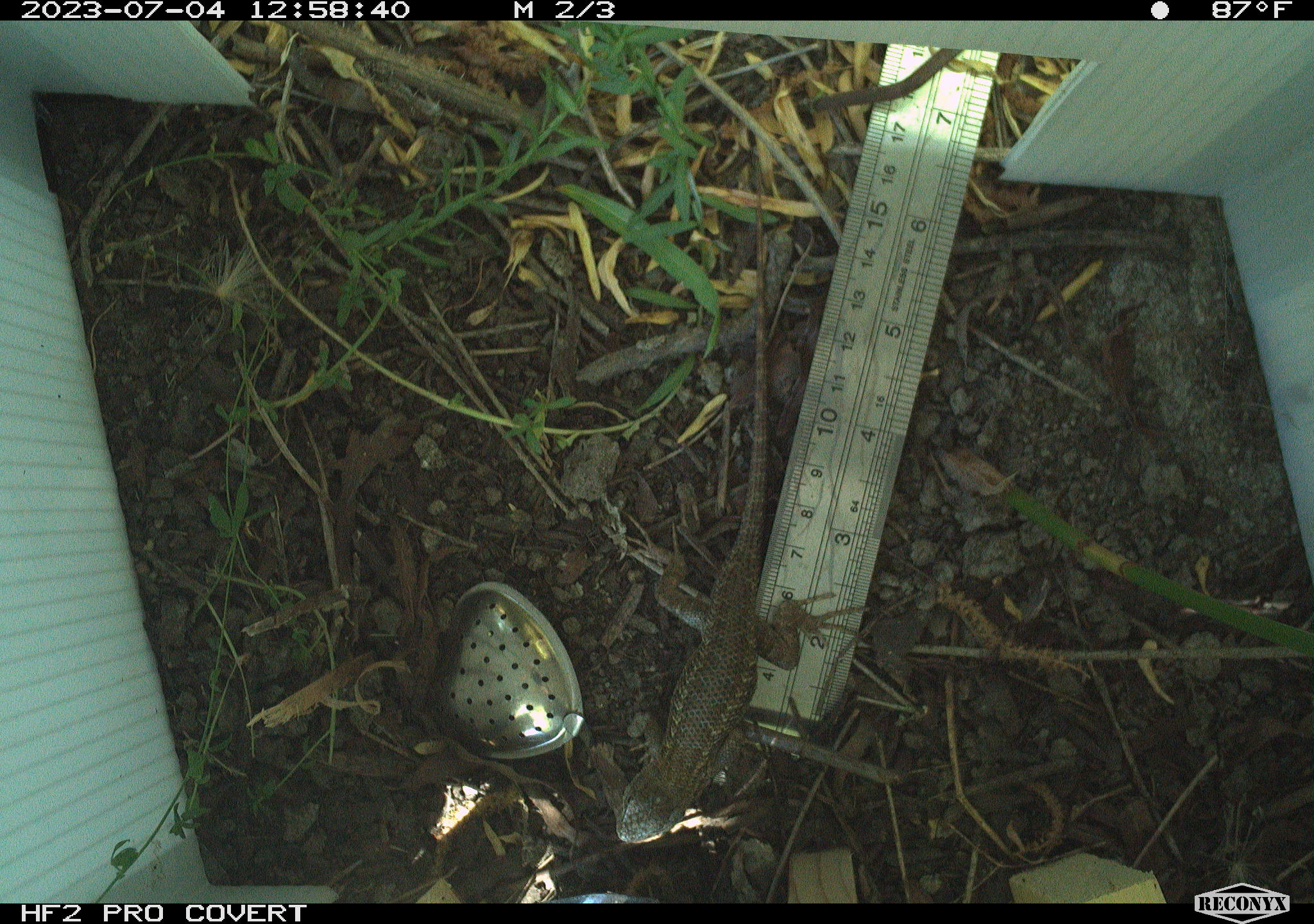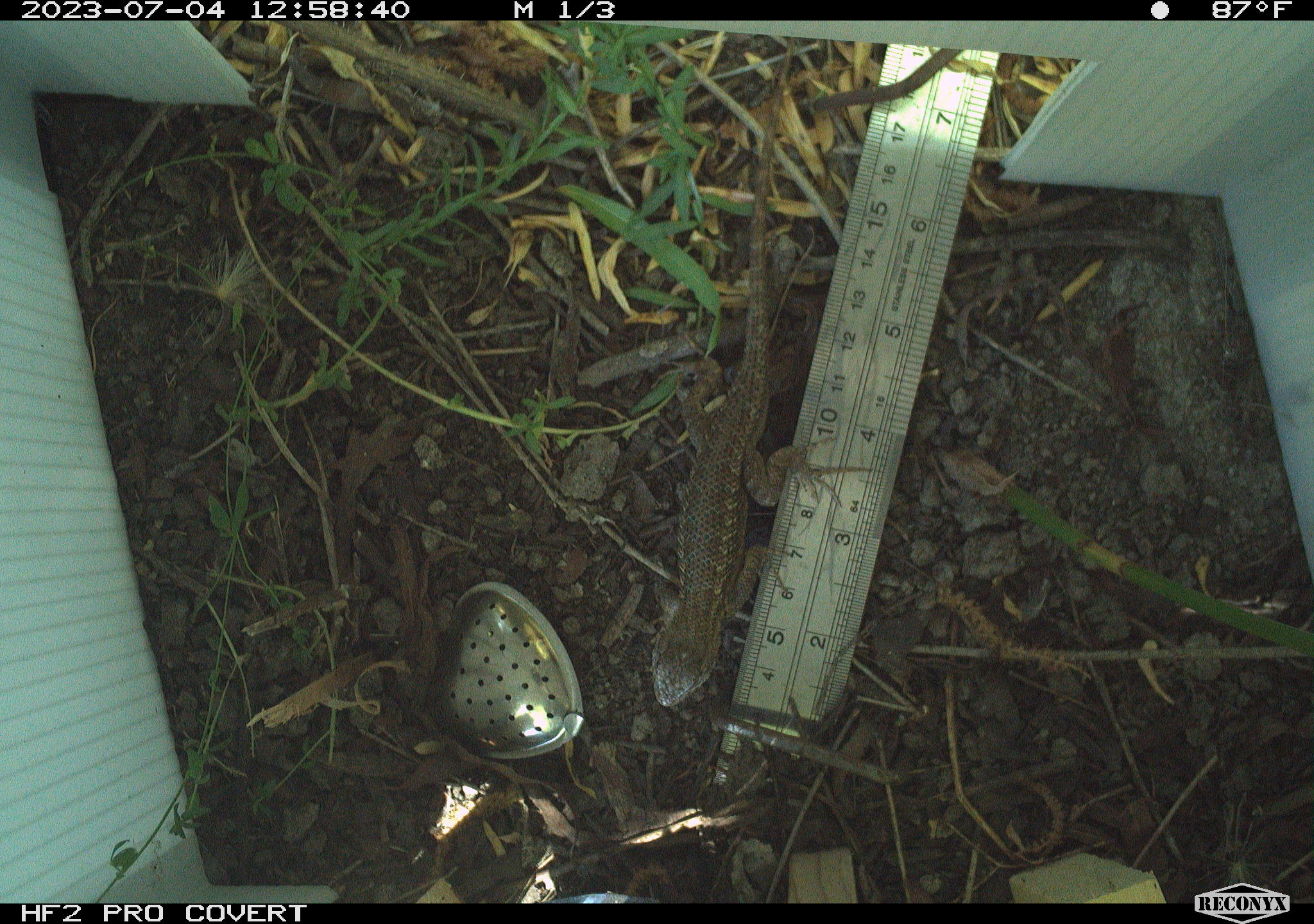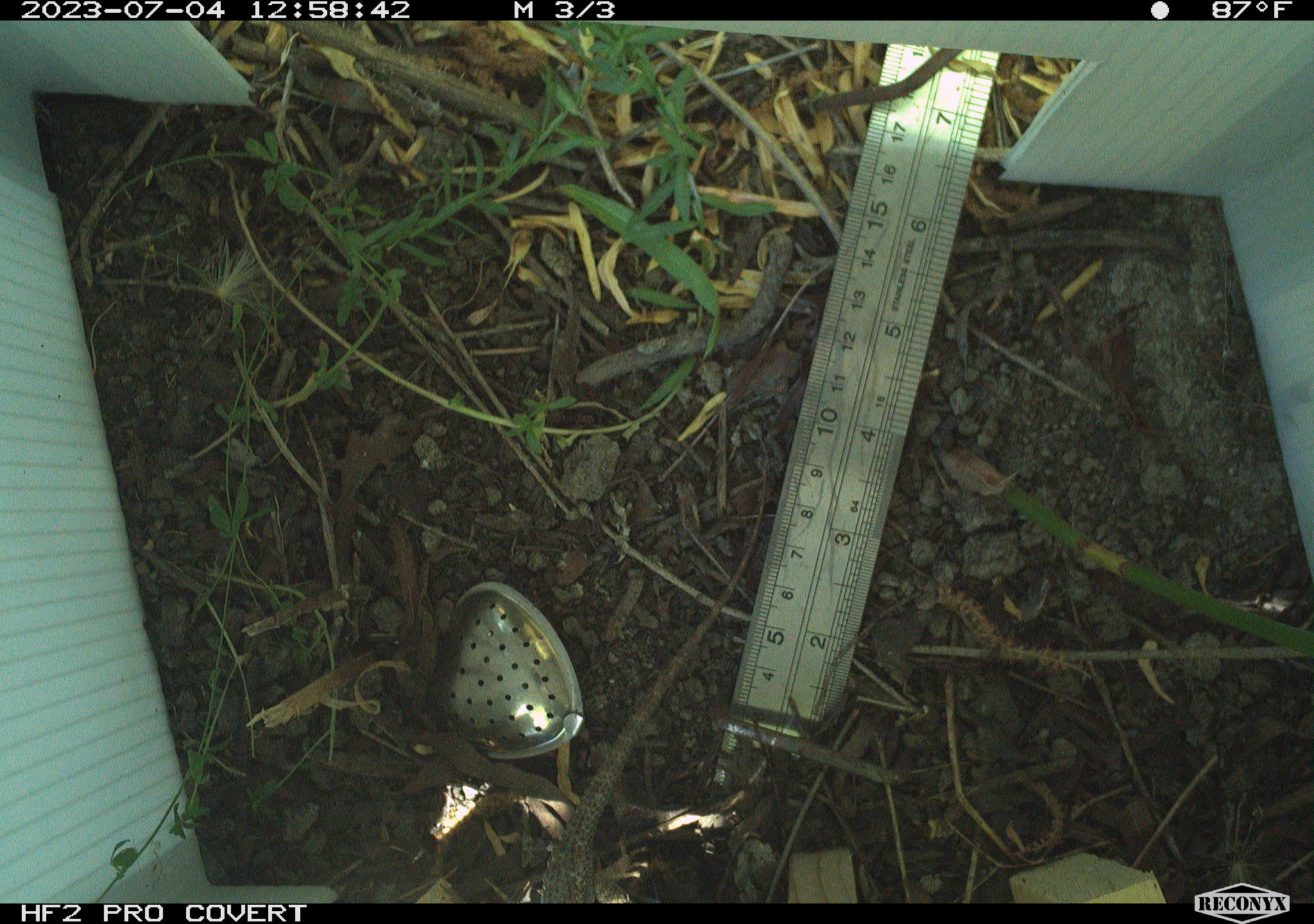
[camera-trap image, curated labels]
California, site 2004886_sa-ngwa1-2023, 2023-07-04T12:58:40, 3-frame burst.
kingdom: Animalia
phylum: Chordata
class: Reptilia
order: Squamata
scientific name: Squamata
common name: lizards and snakes